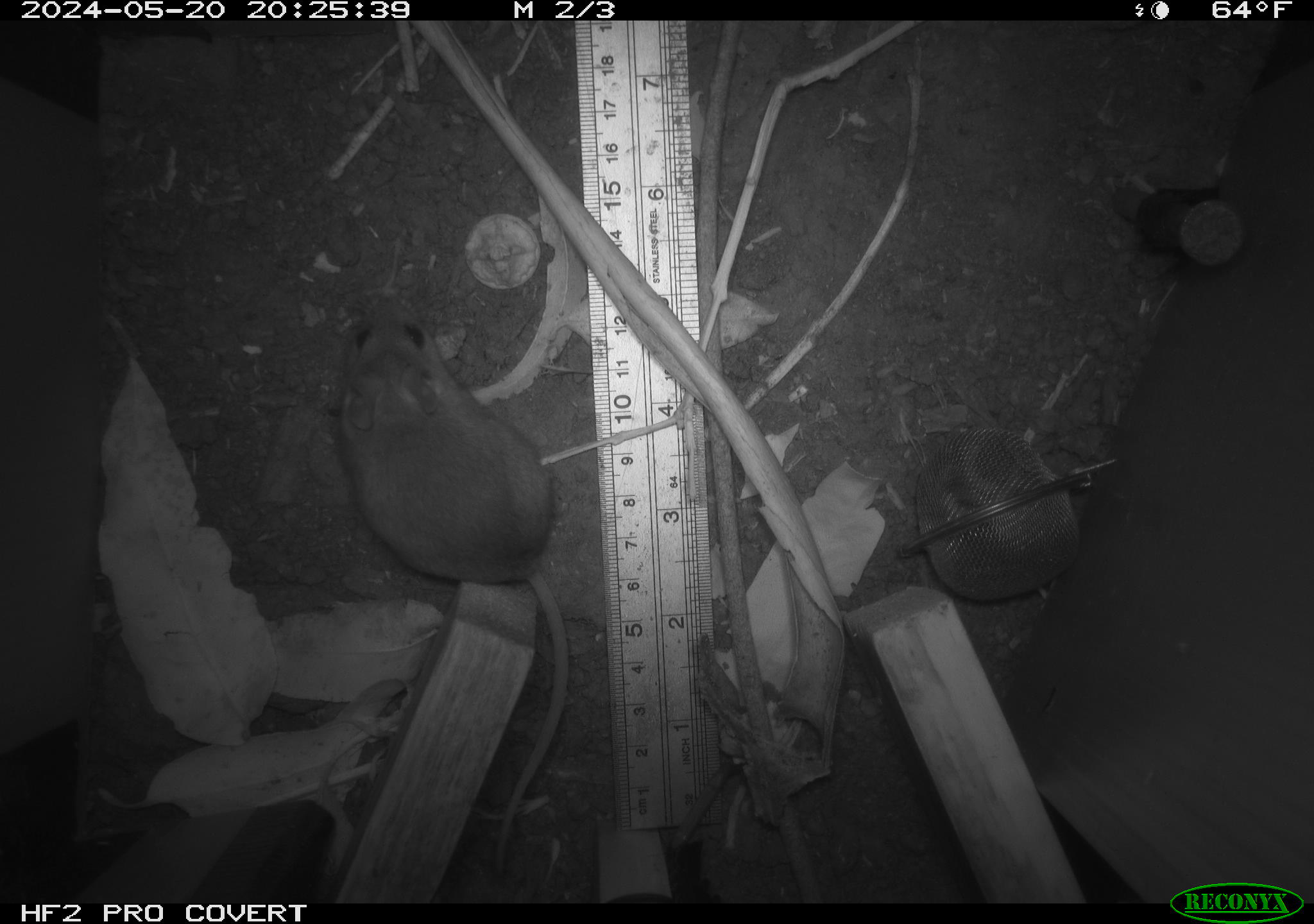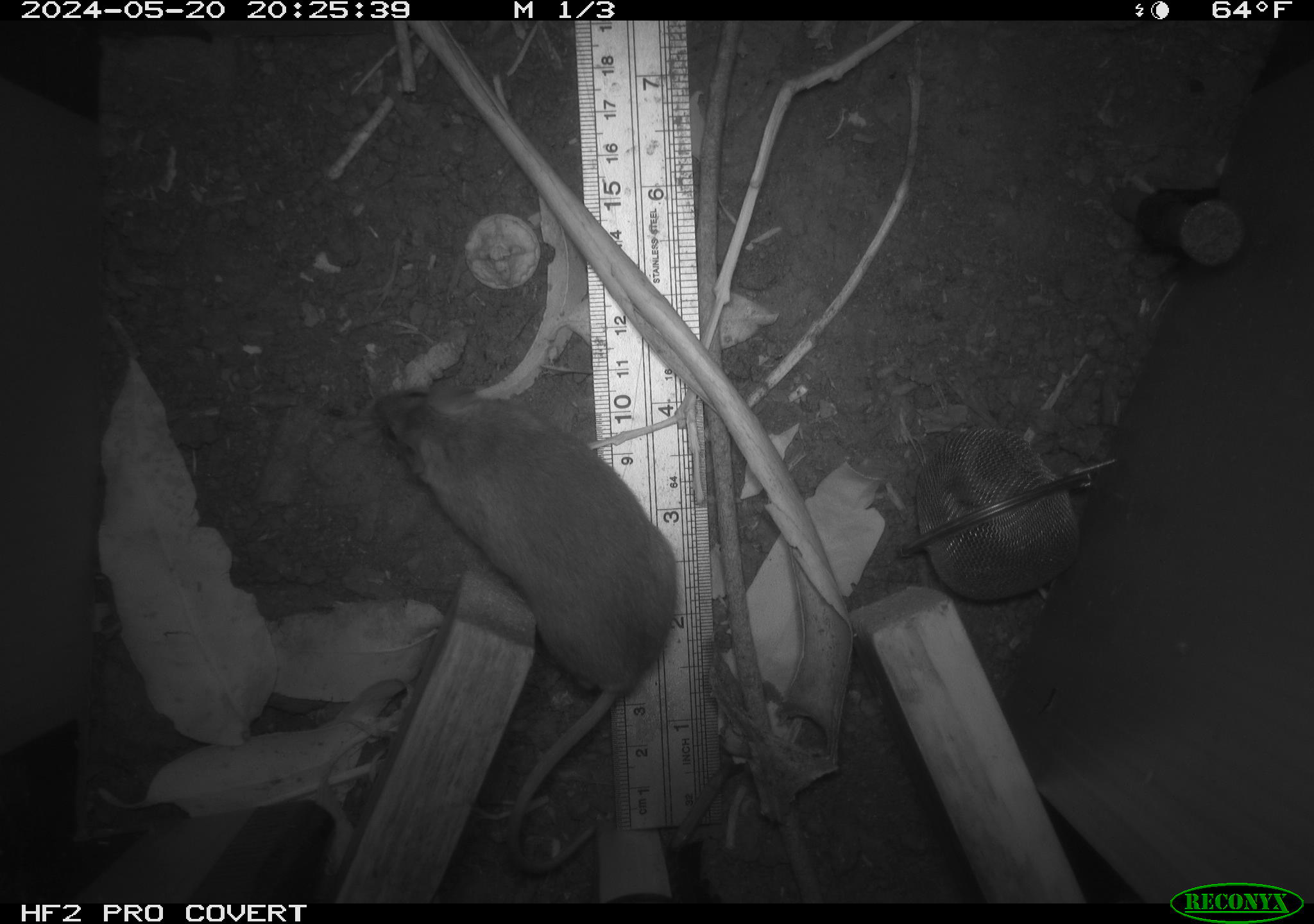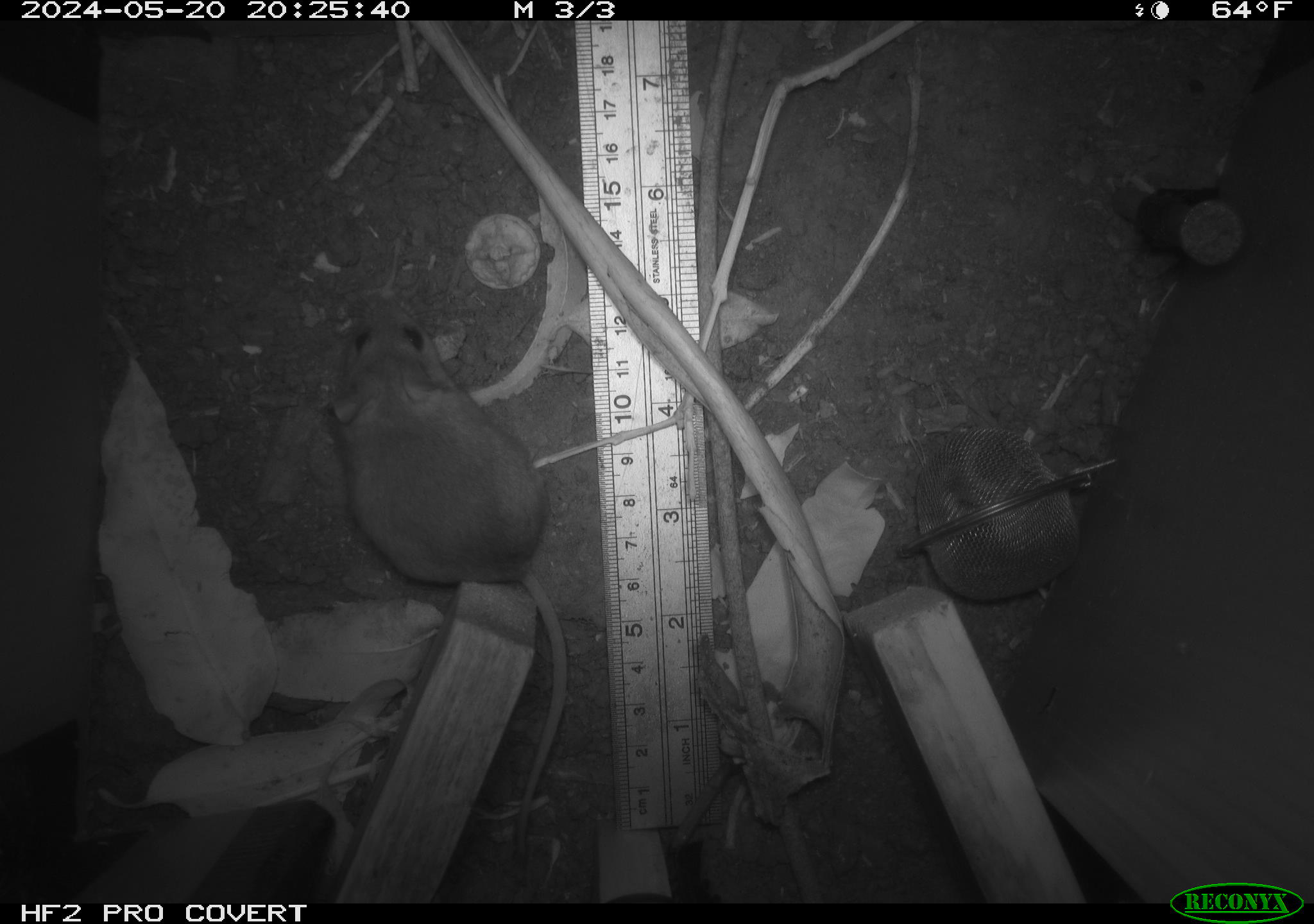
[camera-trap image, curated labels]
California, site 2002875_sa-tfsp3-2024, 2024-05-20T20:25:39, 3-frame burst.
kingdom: Animalia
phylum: Chordata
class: Mammalia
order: Rodentia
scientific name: Rodentia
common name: rodent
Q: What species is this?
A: Rodent (Rodentia).